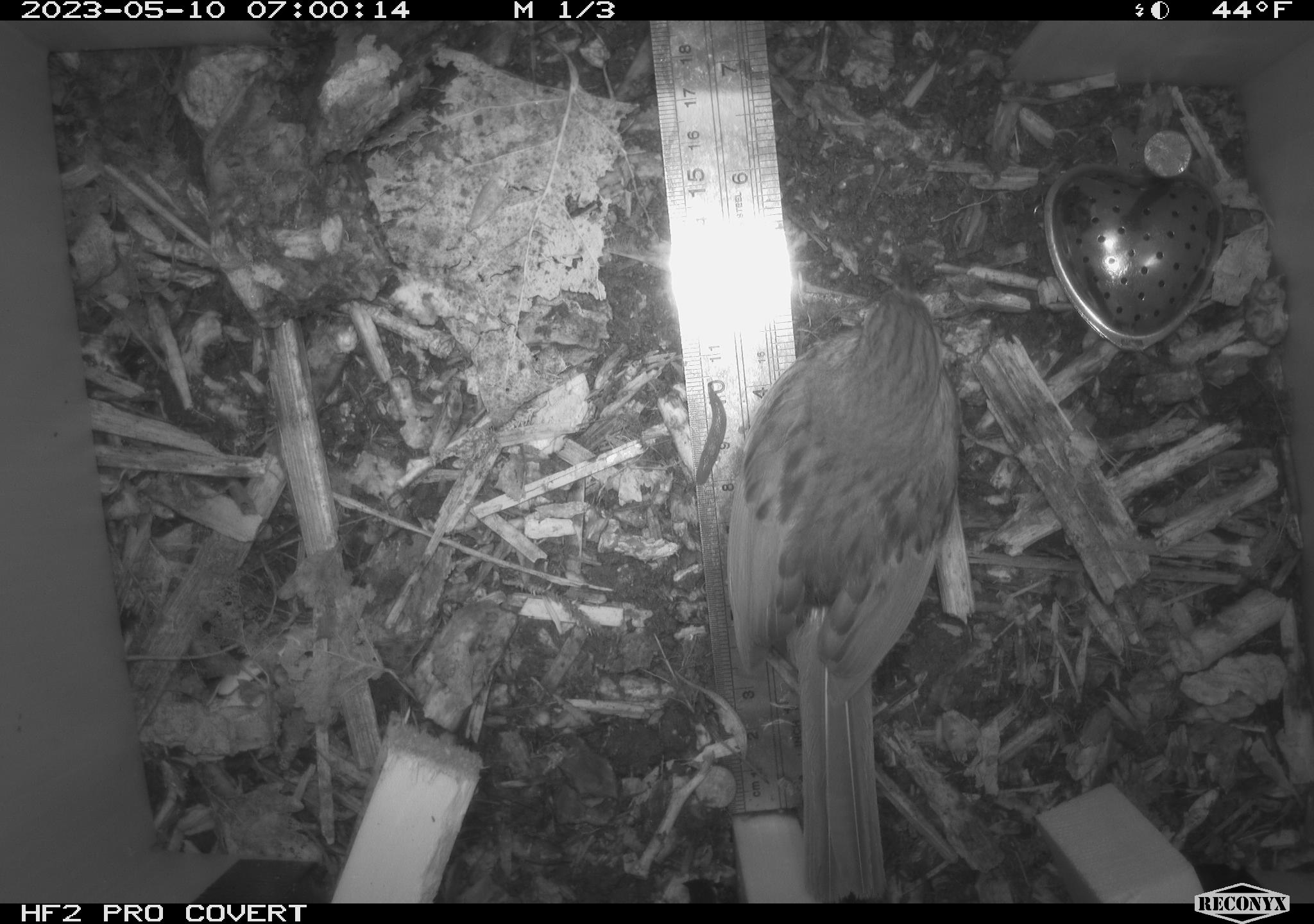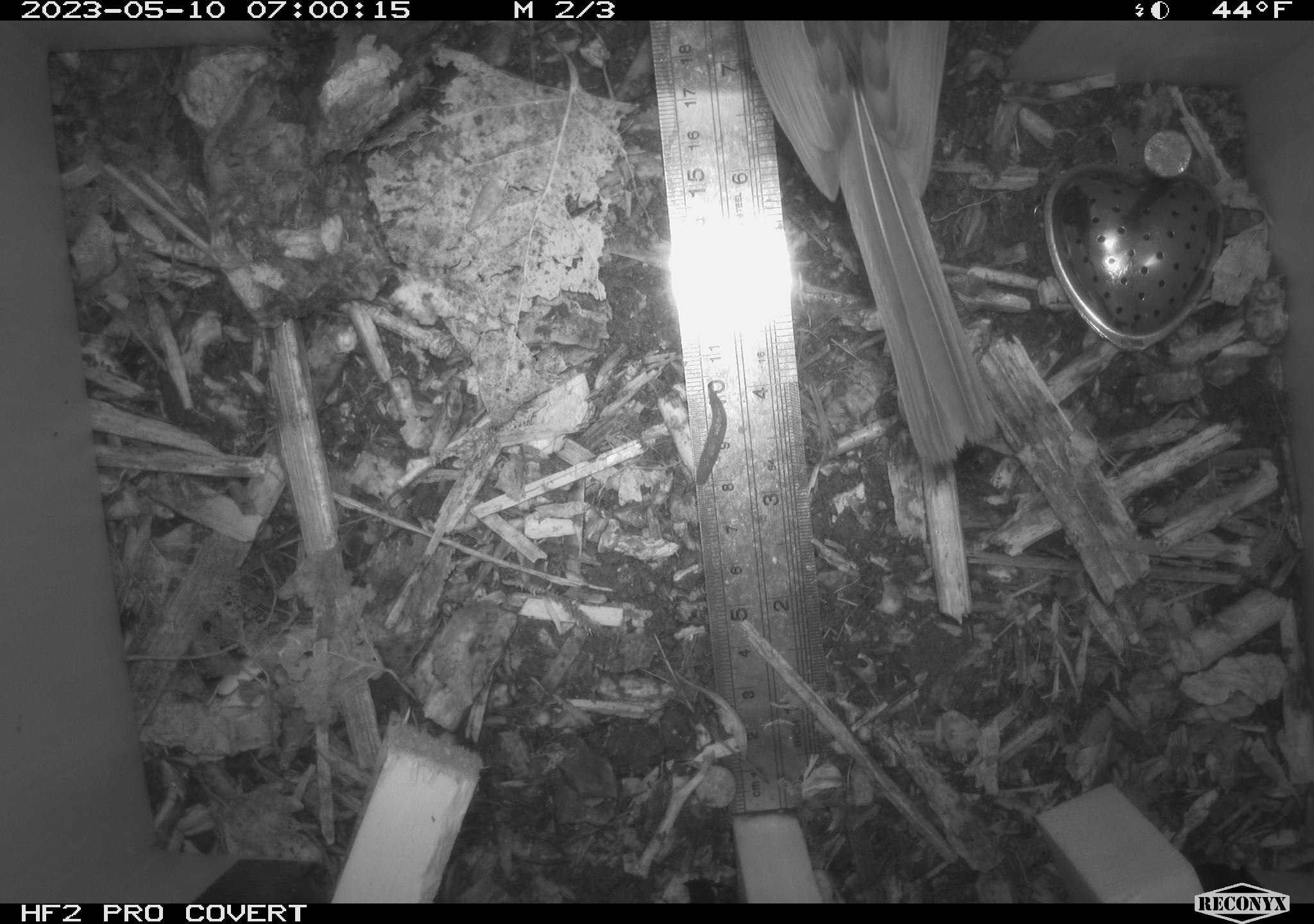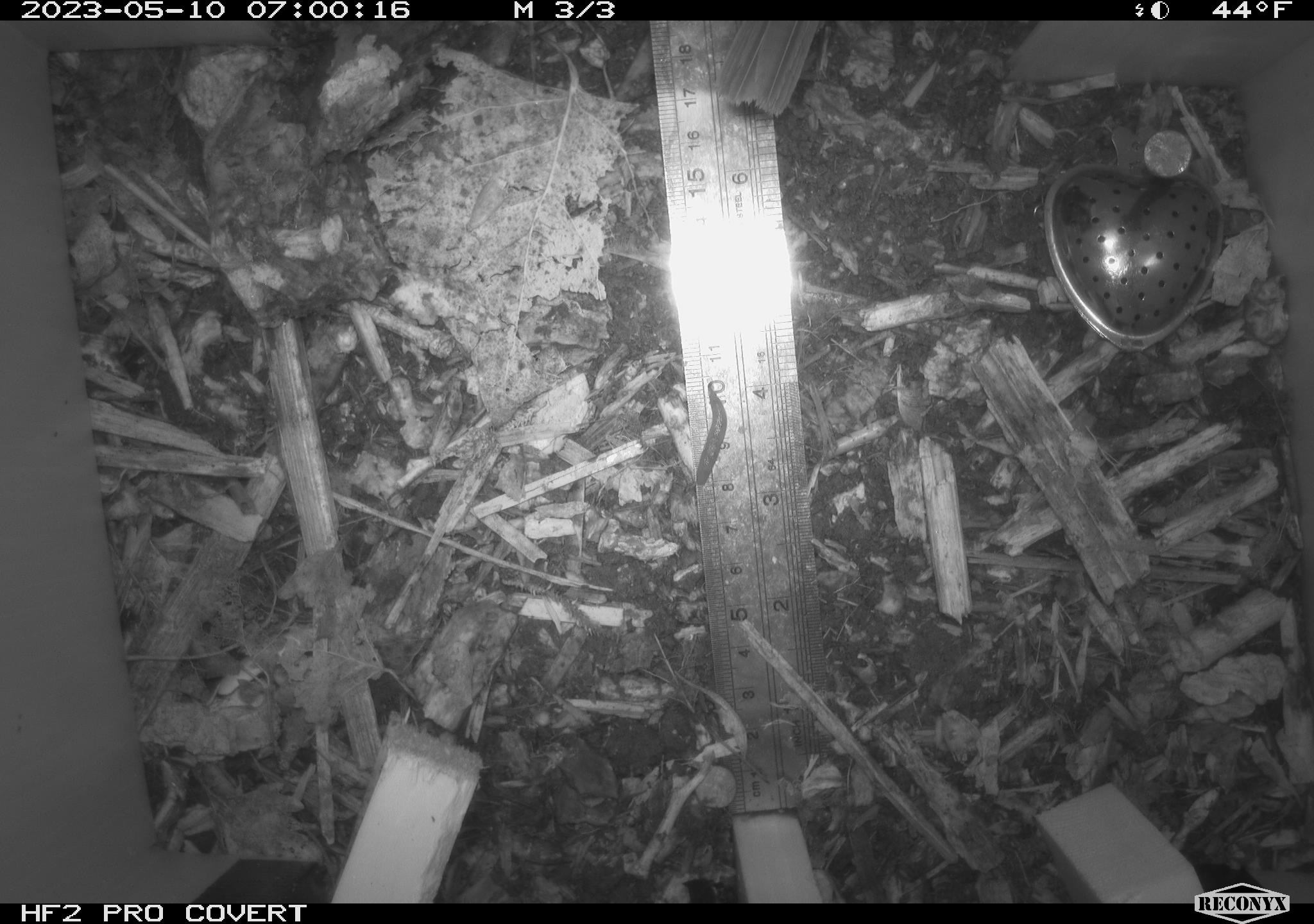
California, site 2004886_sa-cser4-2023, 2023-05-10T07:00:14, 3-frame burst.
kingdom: Animalia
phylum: Chordata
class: Aves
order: Passeriformes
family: Passerellidae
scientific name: Passerellidae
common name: new world sparrows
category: passerellidae family